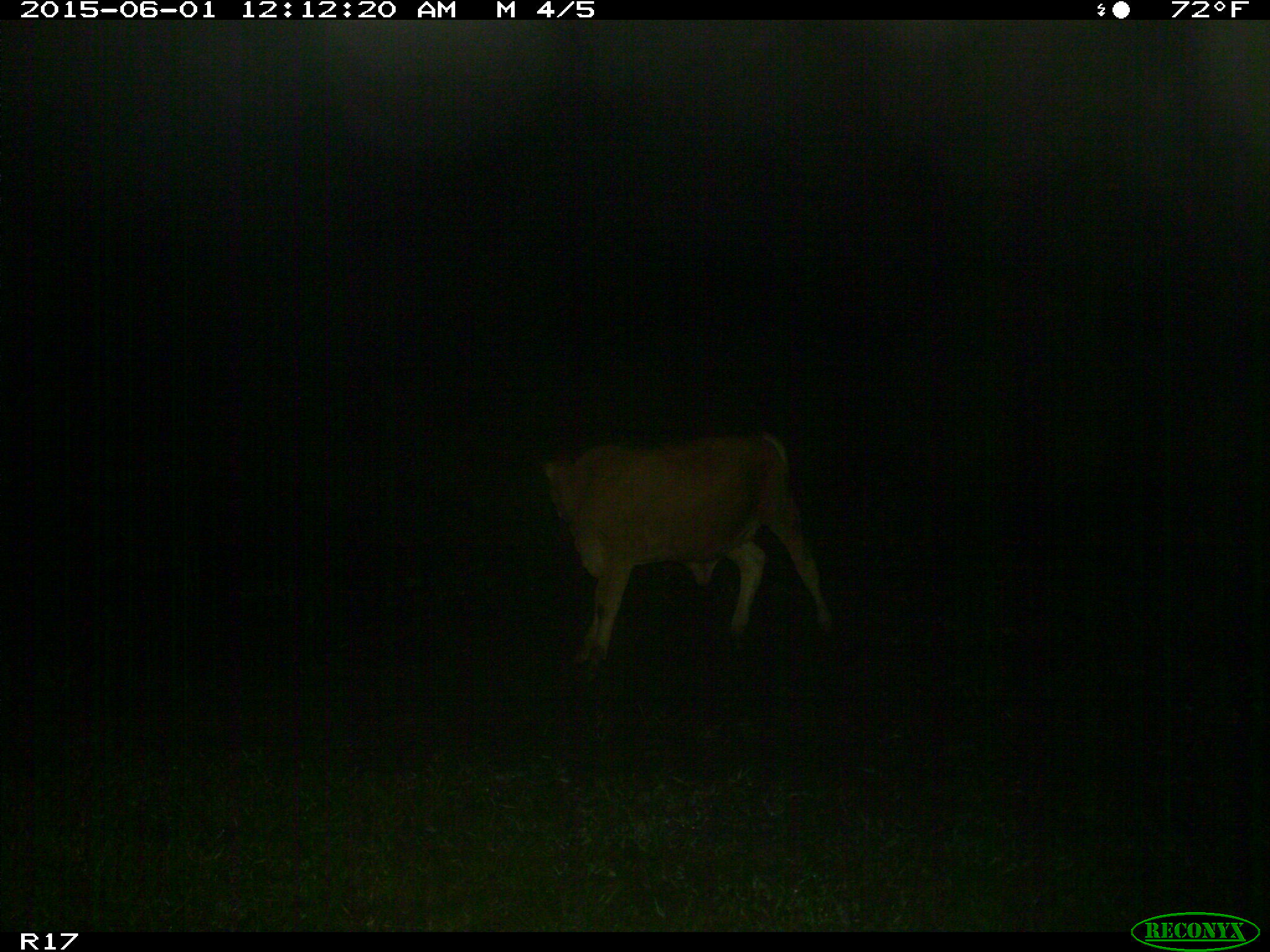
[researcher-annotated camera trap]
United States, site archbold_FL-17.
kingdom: Animalia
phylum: Chordata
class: Mammalia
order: Artiodactyla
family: Bovidae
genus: Bos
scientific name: Bos taurus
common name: domestic cow